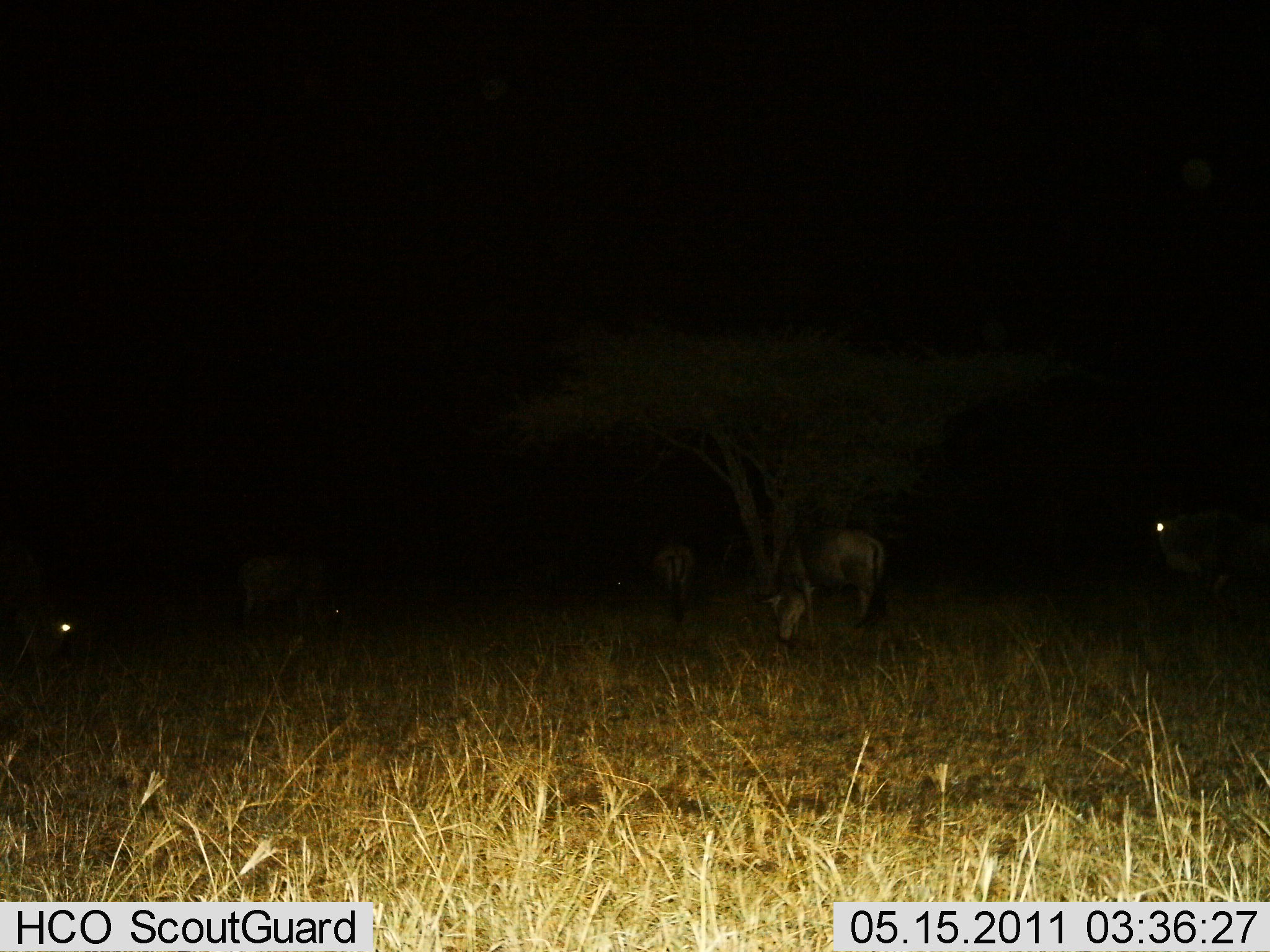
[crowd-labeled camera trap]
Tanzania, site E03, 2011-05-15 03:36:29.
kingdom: Animalia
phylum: Chordata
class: Mammalia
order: Artiodactyla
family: Bovidae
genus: Connochaetes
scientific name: Connochaetes taurinus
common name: blue wildebeest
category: wildebeest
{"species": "wildebeest (blue wildebeest) (Connochaetes taurinus)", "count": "5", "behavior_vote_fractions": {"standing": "36%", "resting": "0%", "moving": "0%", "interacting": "0%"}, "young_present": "0%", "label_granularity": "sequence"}